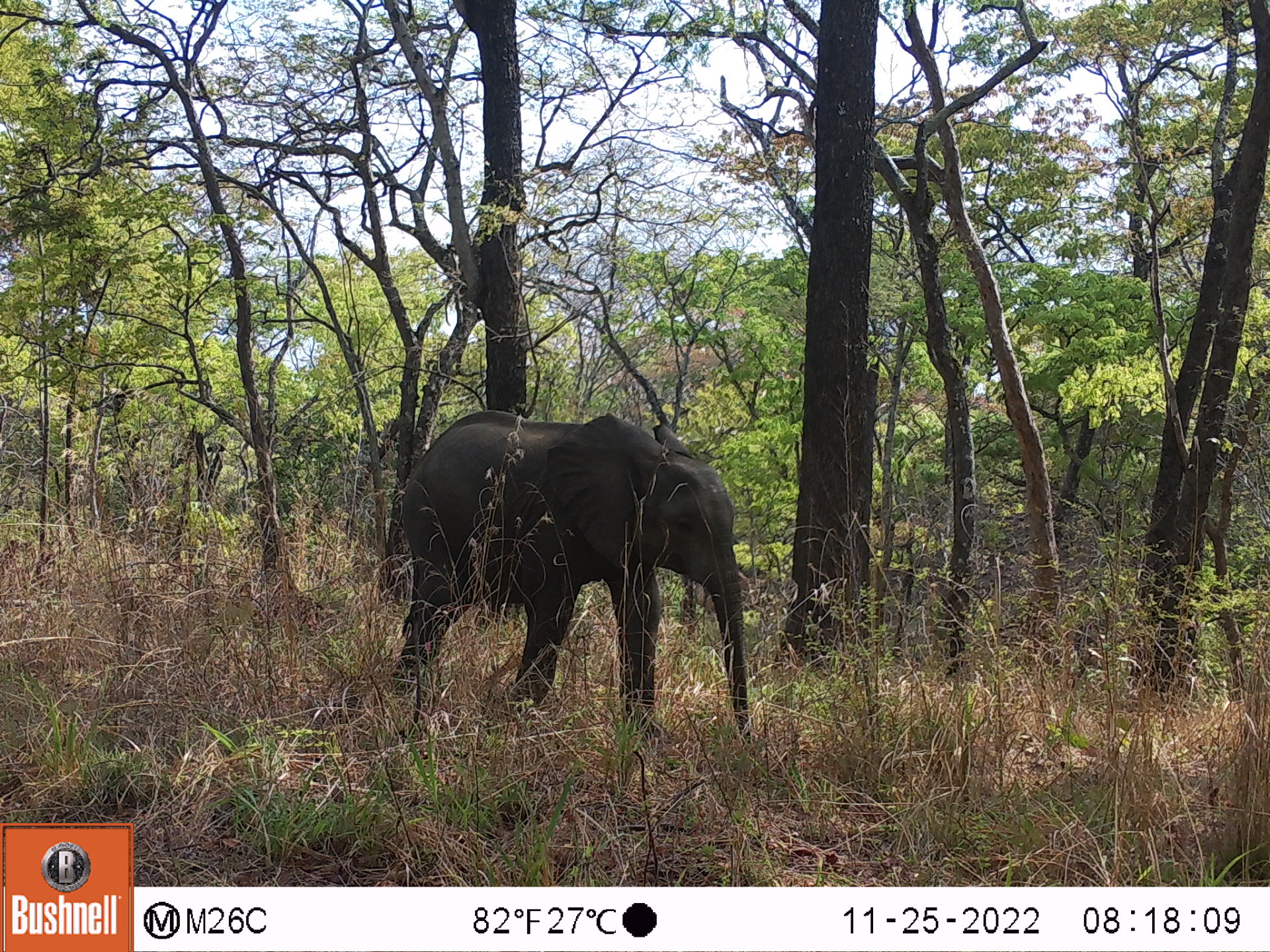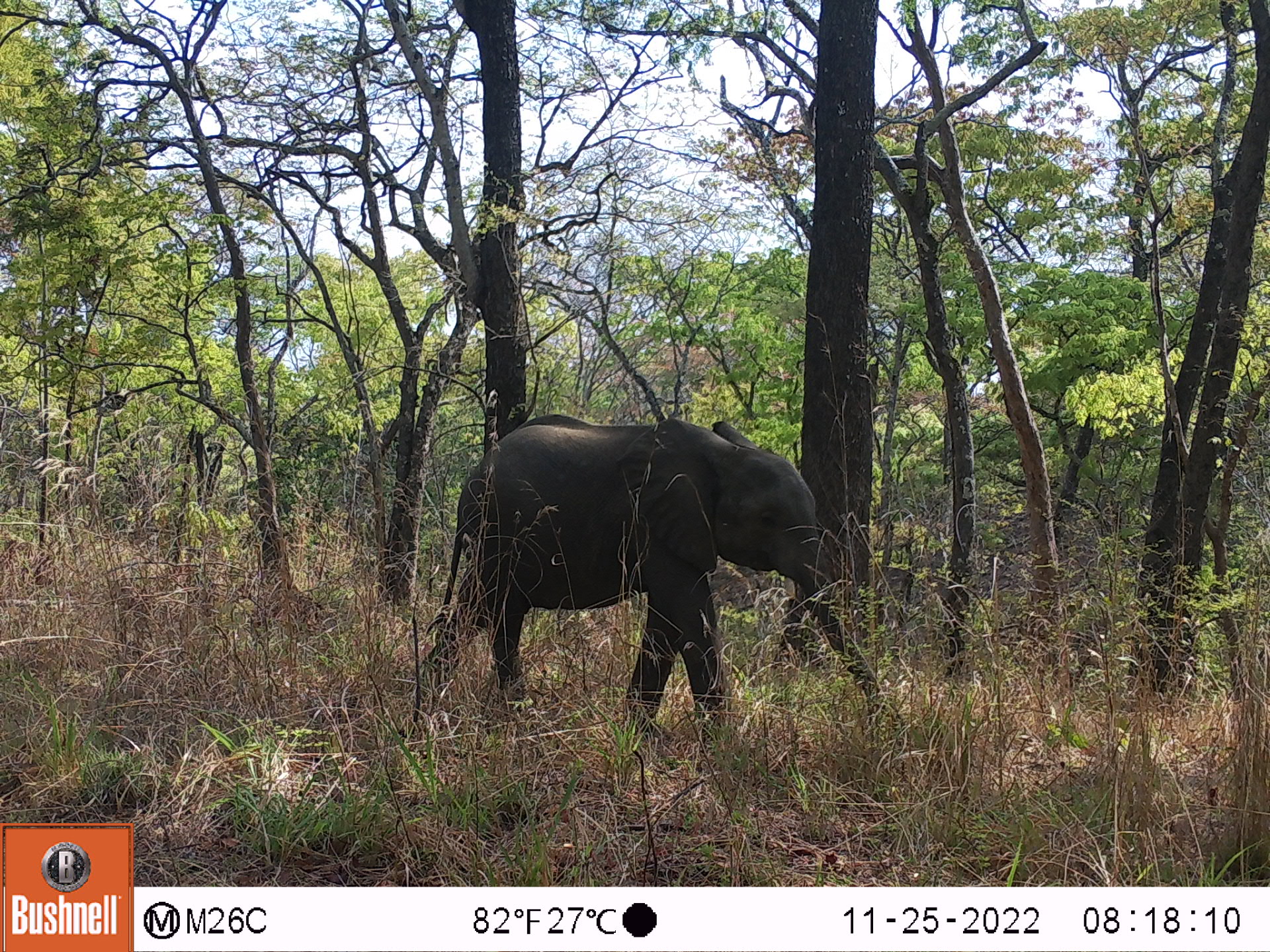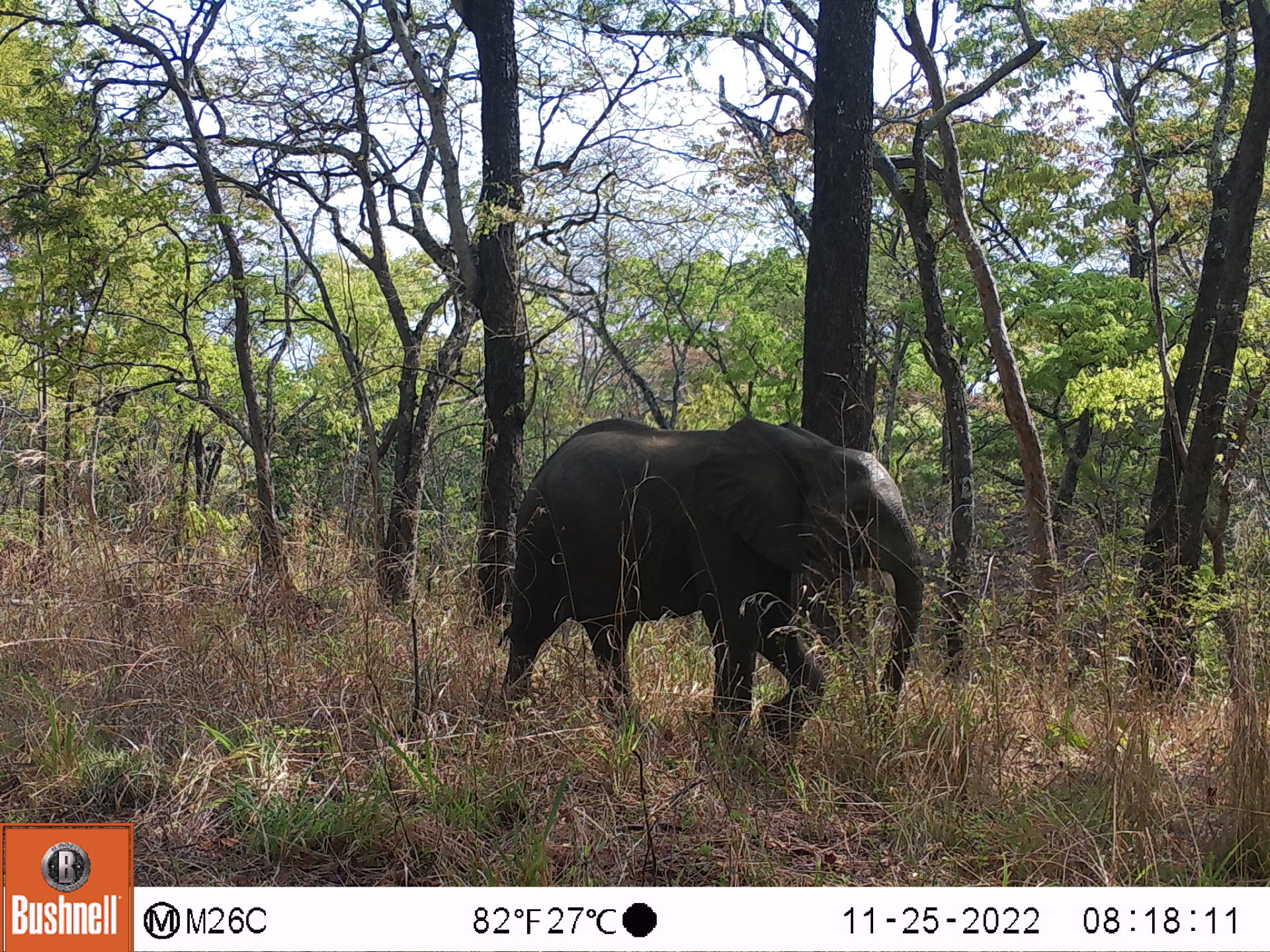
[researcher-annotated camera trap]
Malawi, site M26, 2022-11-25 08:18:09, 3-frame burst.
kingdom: Animalia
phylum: Chordata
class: Mammalia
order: Proboscidea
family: Elephantidae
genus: Loxodonta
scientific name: Loxodonta africana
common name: african savanna elephant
African savanna elephant (Loxodonta africana), count 1.